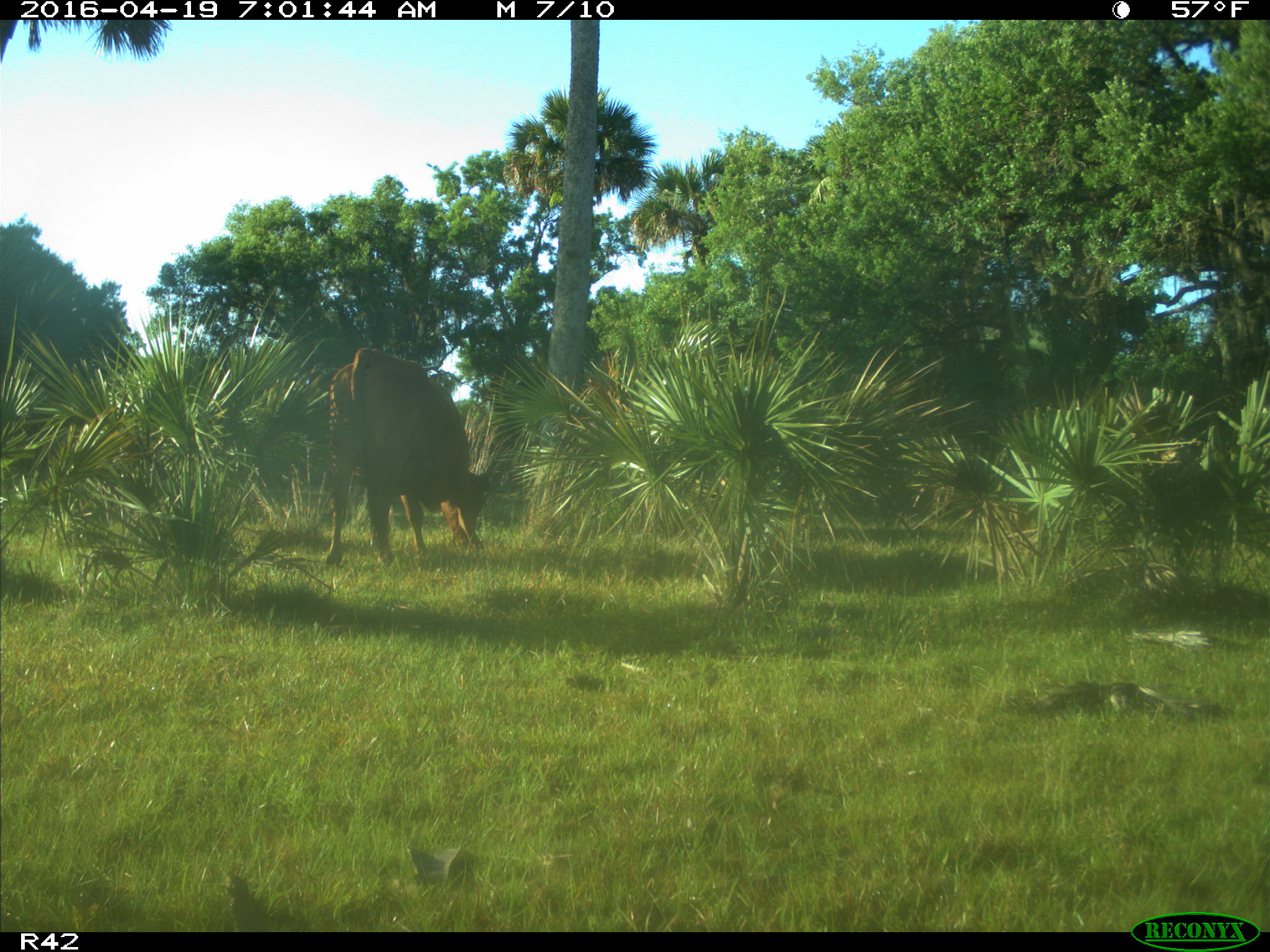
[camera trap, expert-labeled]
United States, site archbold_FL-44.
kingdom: Animalia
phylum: Chordata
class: Mammalia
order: Artiodactyla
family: Bovidae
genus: Bos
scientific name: Bos taurus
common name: domestic cow